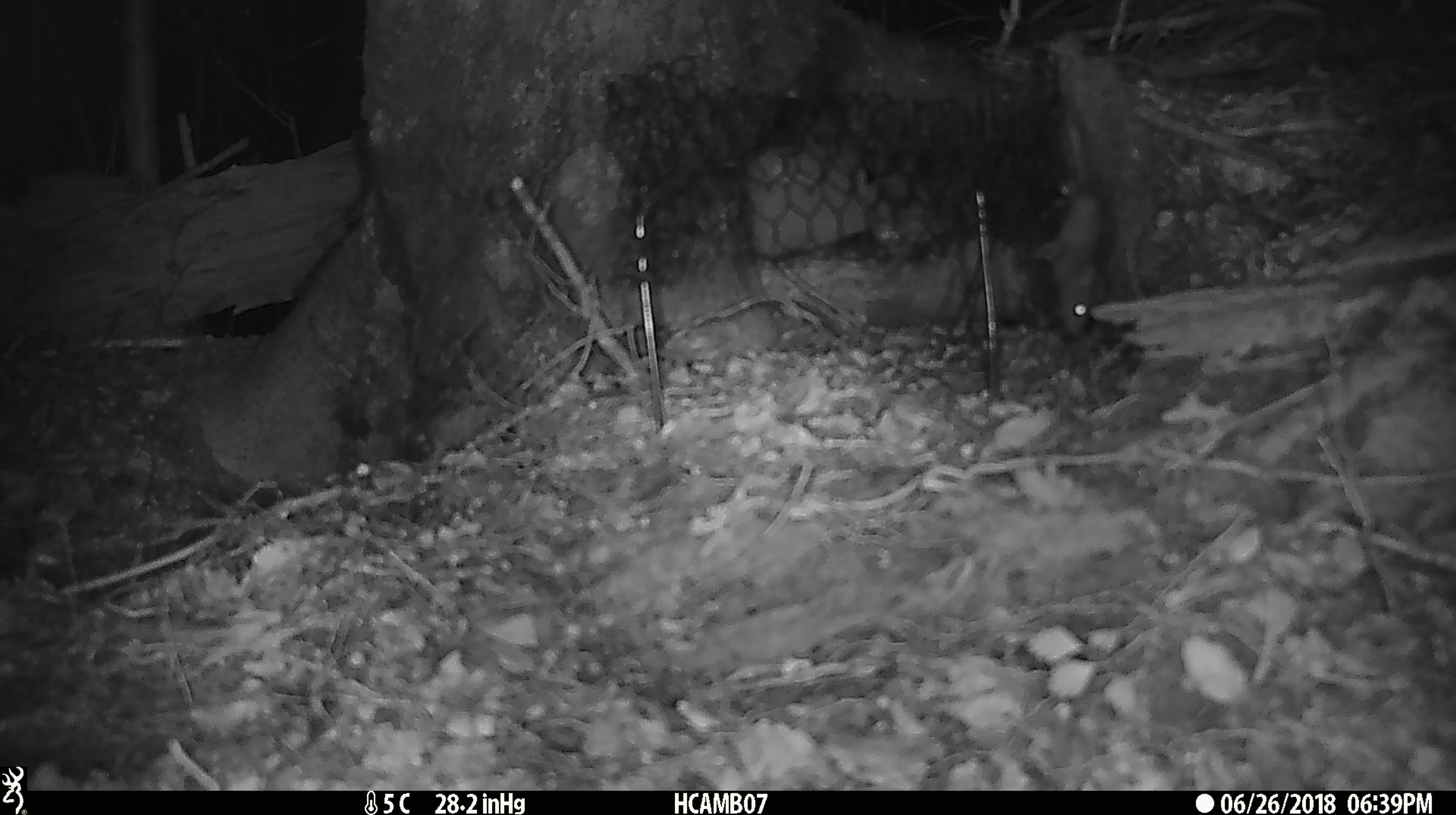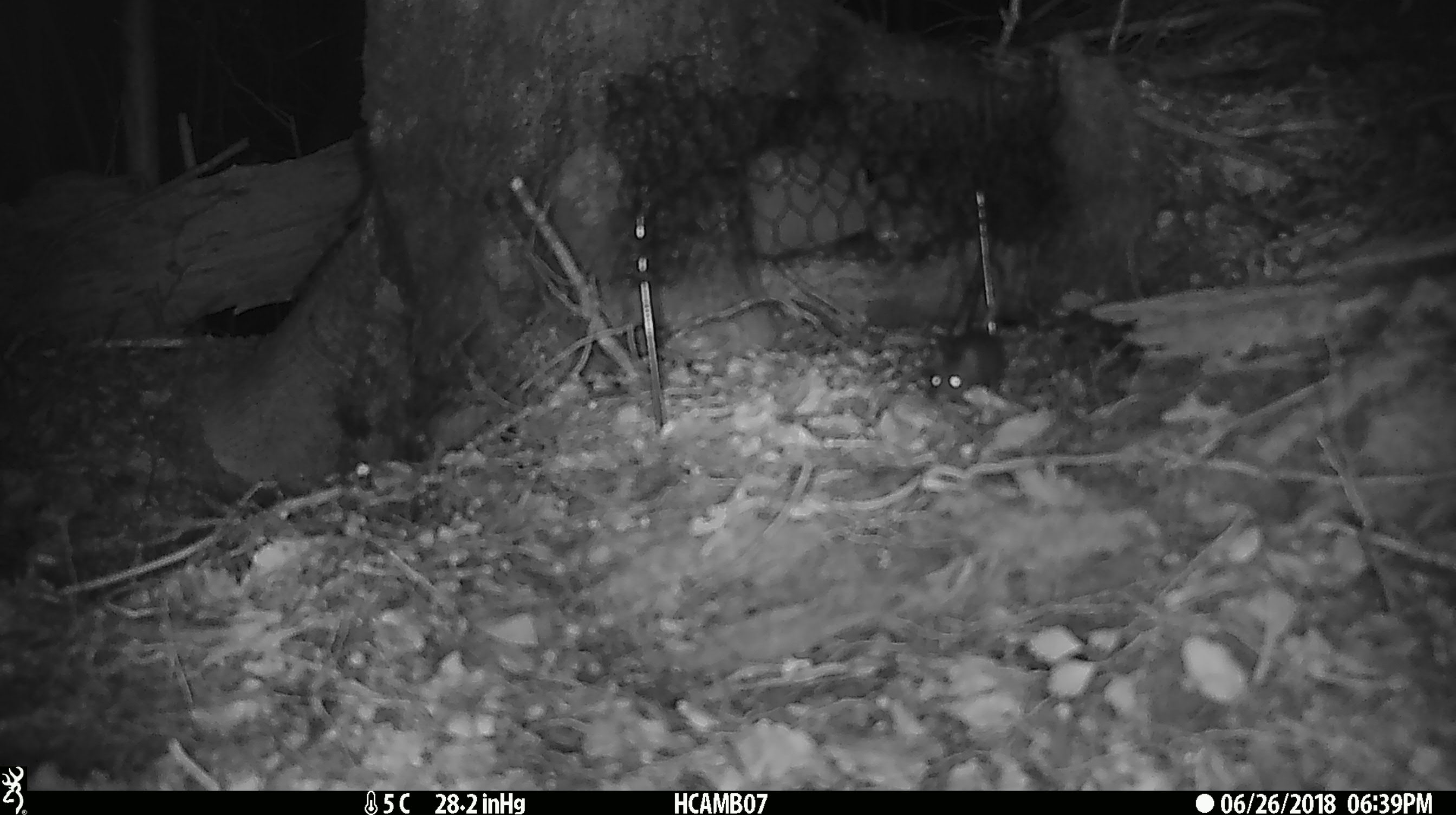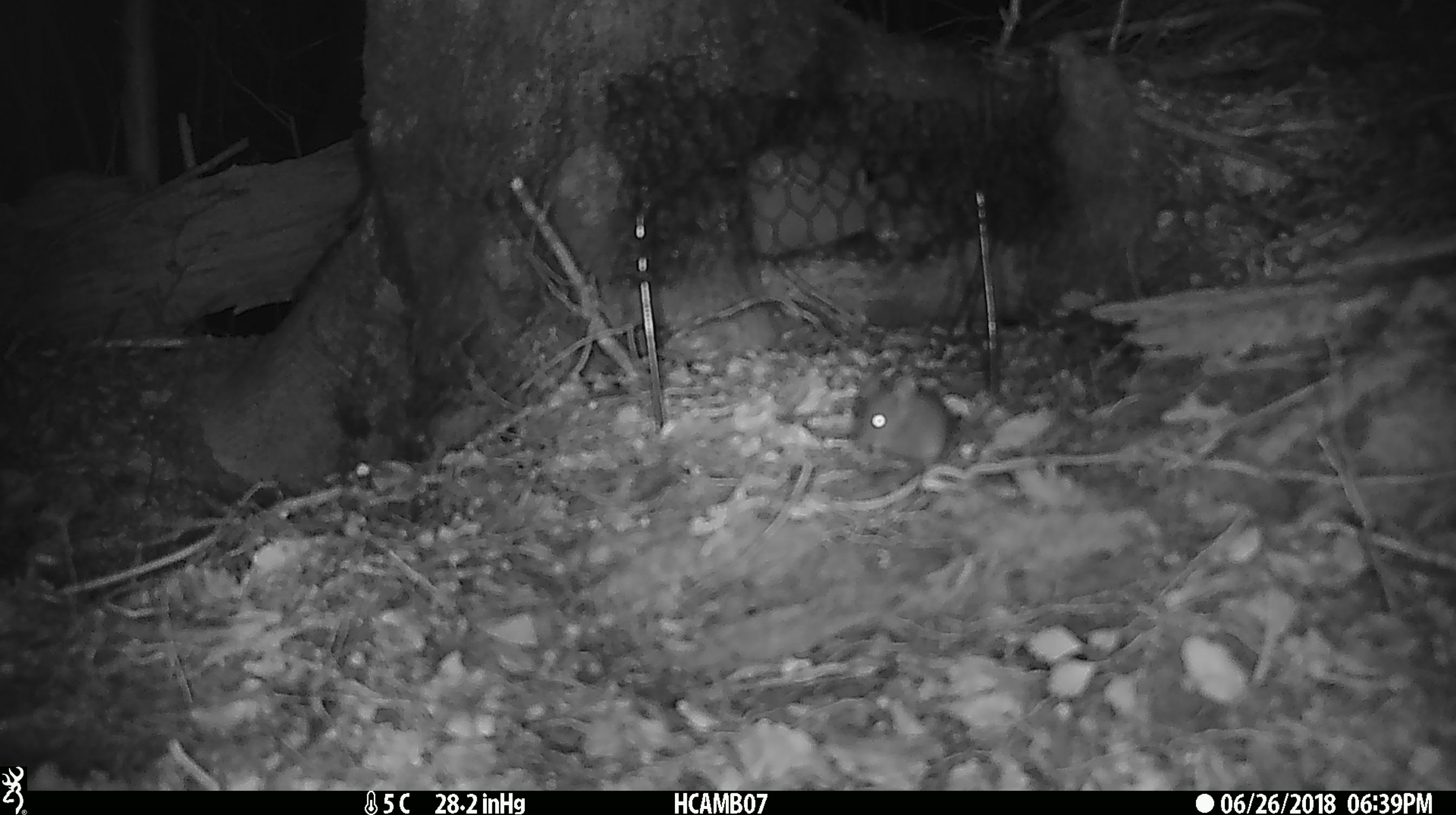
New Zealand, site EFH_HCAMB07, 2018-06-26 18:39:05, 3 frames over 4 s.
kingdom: Animalia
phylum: Chordata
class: Mammalia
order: Rodentia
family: Muridae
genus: Mus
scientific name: Mus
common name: mouse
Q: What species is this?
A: Mouse (Mus).